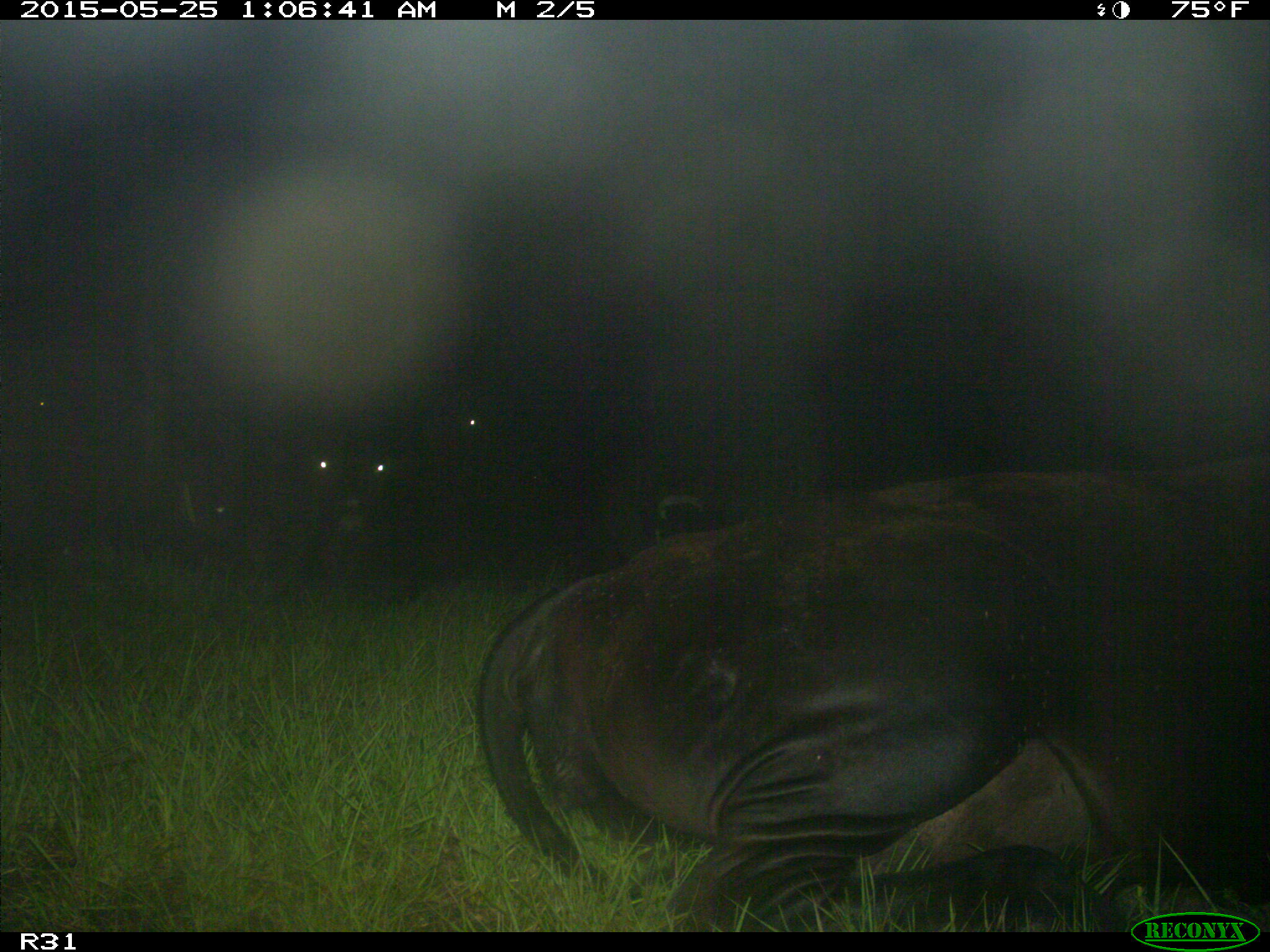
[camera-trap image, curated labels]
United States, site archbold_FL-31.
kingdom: Animalia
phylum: Chordata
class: Mammalia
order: Artiodactyla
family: Bovidae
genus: Bos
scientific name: Bos taurus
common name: domestic cow